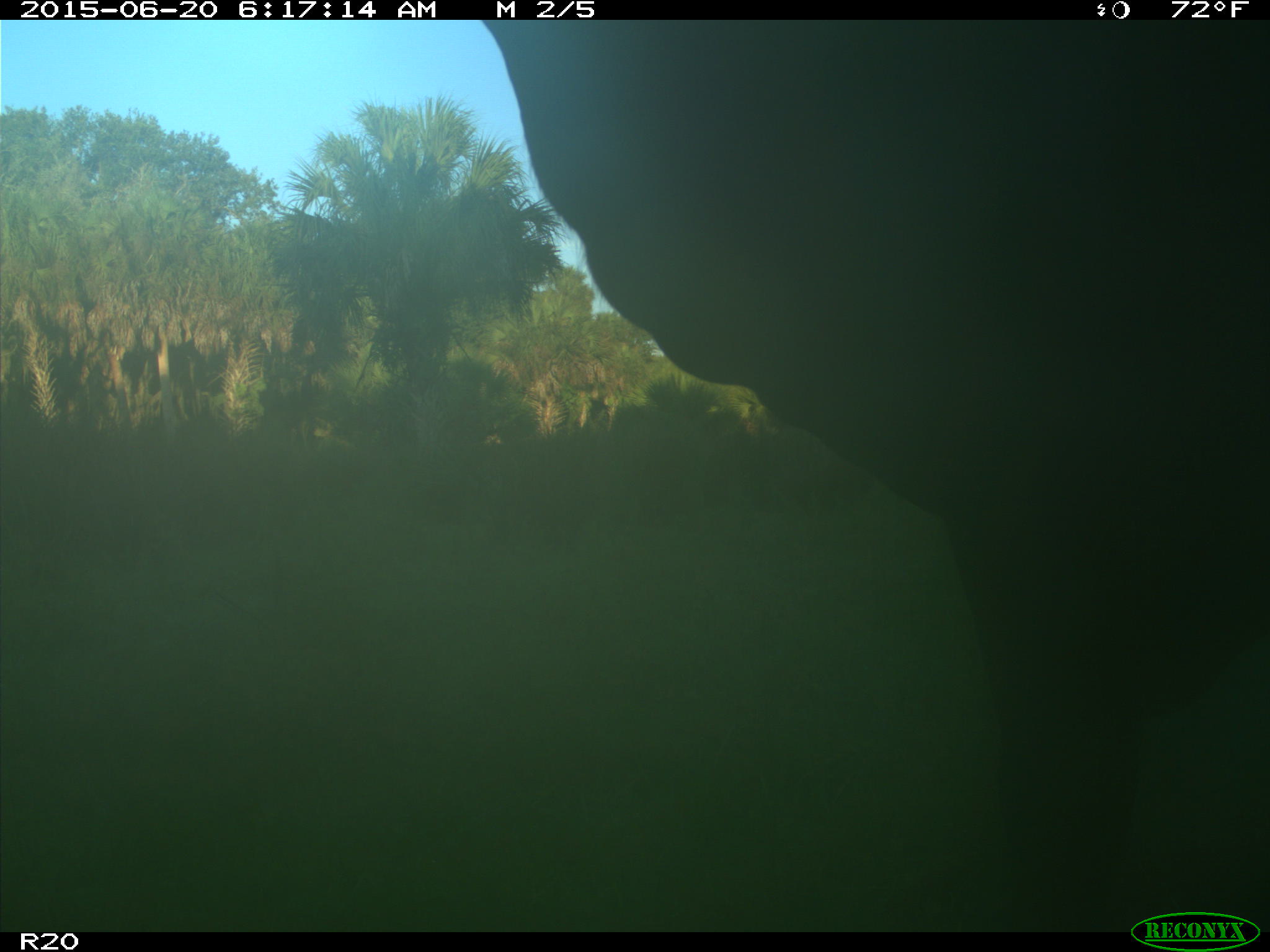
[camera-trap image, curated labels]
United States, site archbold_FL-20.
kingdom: Animalia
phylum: Chordata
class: Mammalia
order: Artiodactyla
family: Bovidae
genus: Bos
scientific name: Bos taurus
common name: domestic cow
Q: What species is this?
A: Bos taurus (domestic cow).